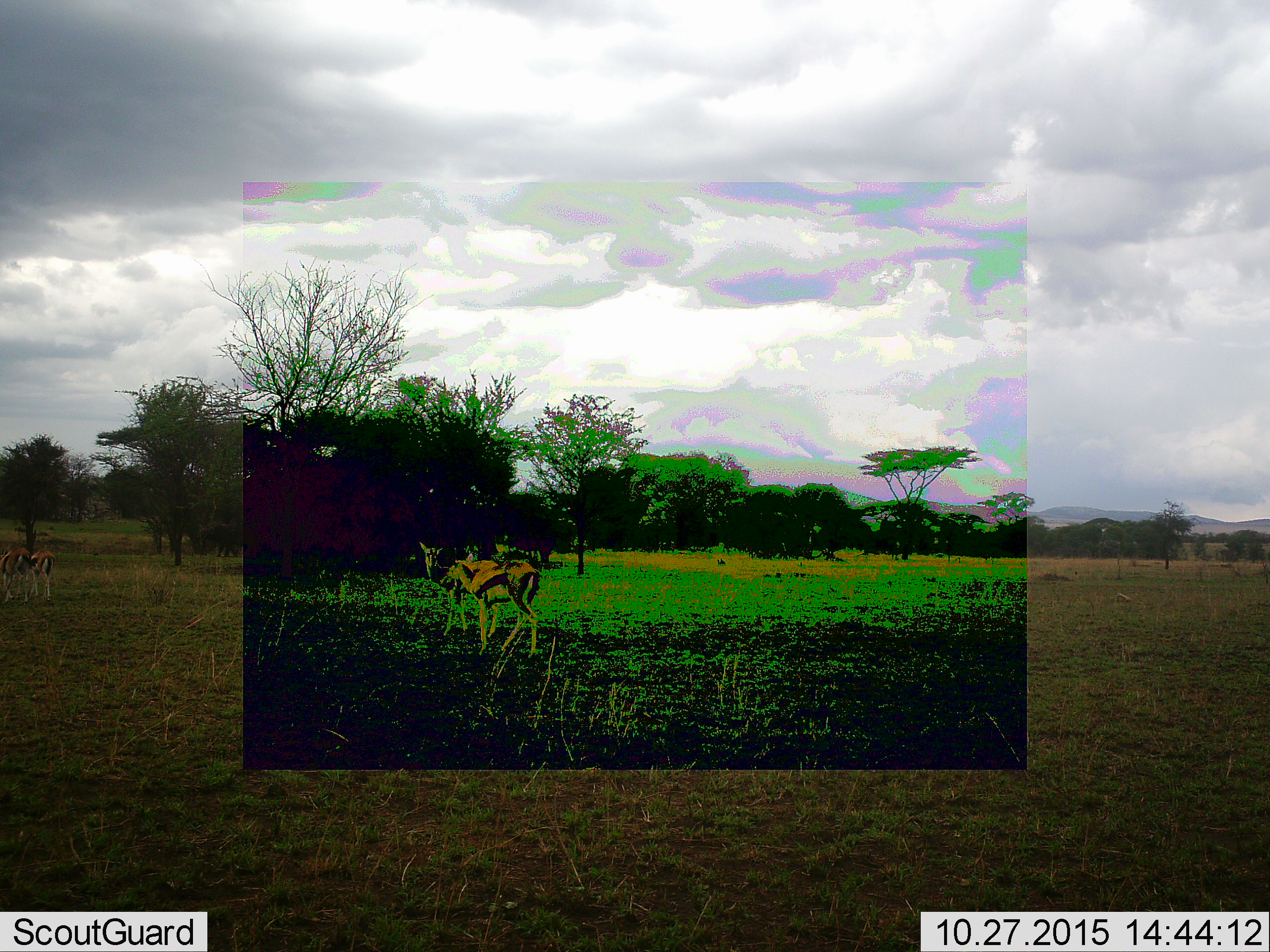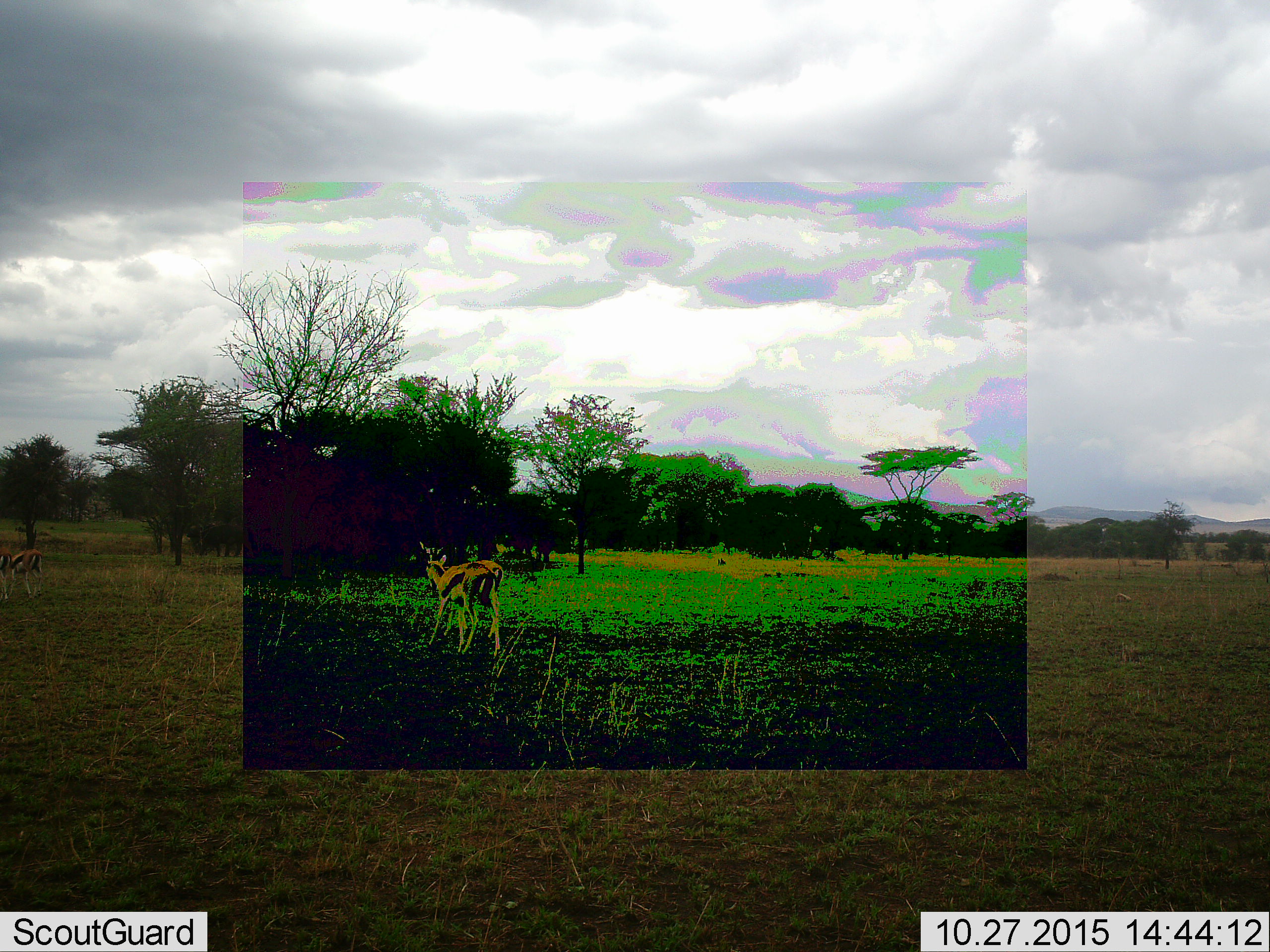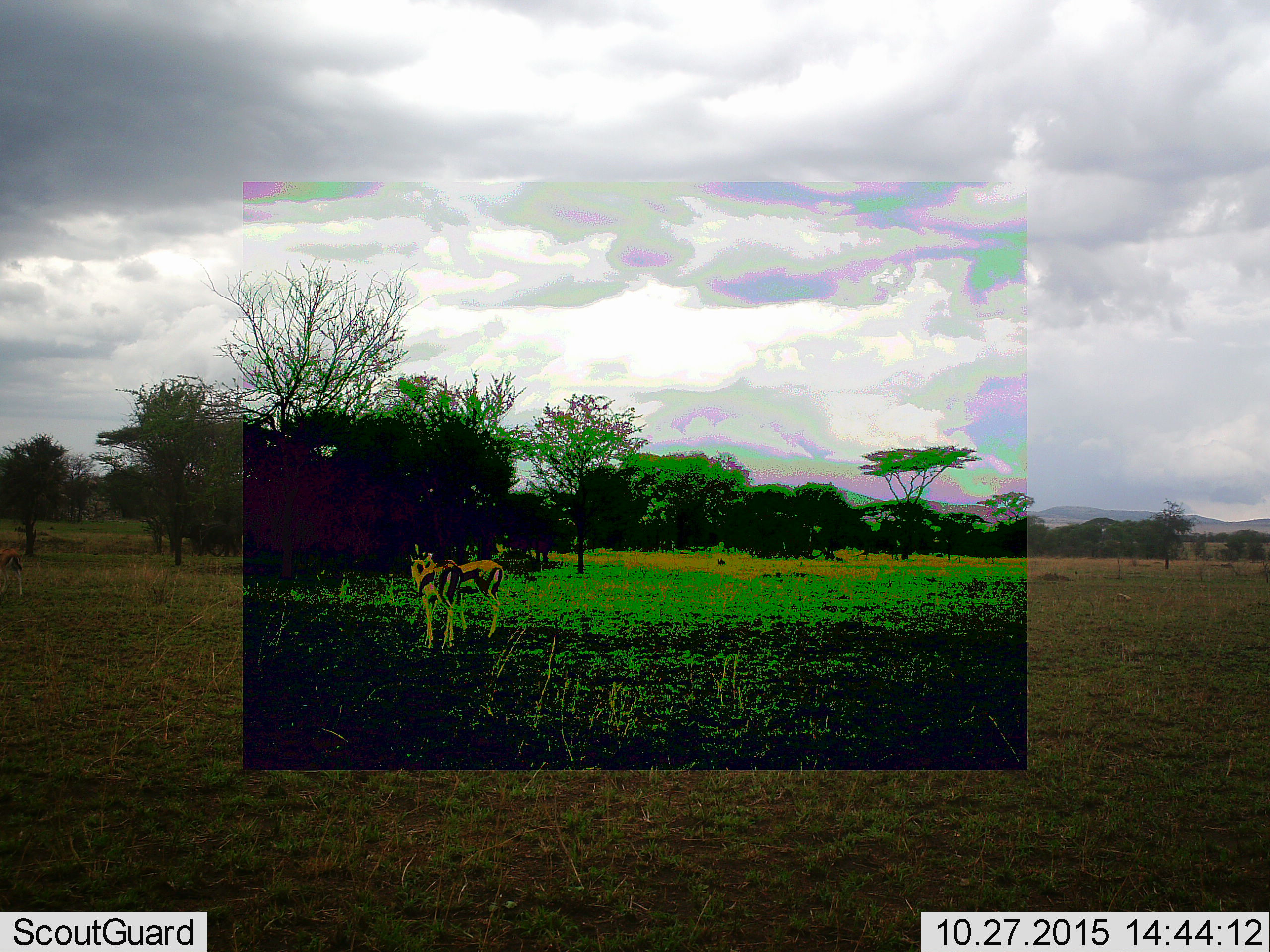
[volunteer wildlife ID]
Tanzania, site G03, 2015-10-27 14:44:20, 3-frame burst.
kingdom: Animalia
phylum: Chordata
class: Mammalia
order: Artiodactyla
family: Bovidae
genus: Eudorcas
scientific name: Eudorcas thomsonii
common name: thomson's gazelle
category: gazellethomsons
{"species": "gazellethomsons (thomson's gazelle) (Eudorcas thomsonii)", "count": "4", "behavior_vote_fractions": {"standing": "62%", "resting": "0%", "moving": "75%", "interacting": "12%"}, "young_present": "6%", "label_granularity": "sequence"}